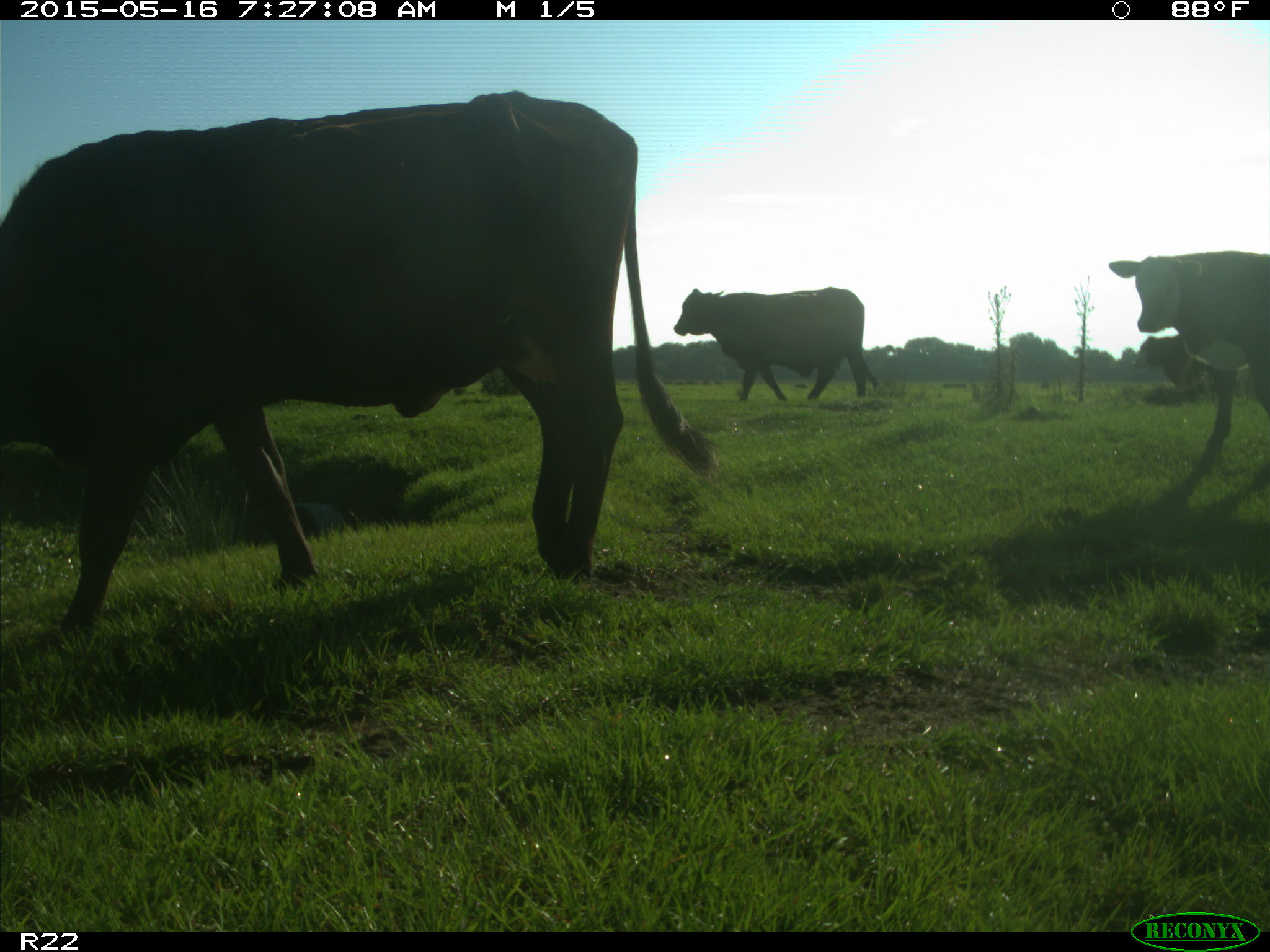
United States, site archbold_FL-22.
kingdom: Animalia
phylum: Chordata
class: Mammalia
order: Artiodactyla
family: Bovidae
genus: Bos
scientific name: Bos taurus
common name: domestic cow